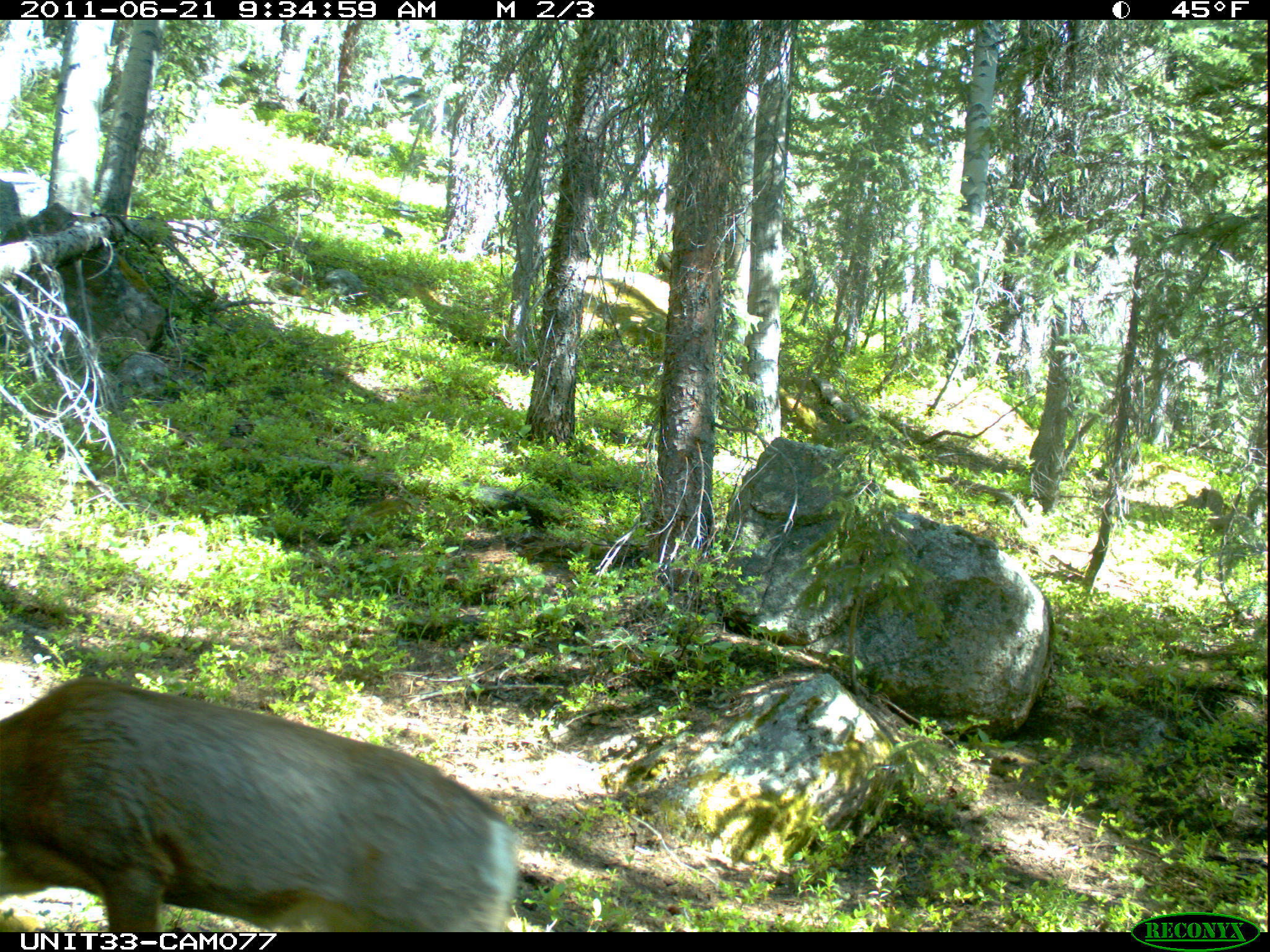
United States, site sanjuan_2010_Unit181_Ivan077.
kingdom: Animalia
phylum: Chordata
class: Mammalia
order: Artiodactyla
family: Cervidae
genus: Odocoileus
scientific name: Odocoileus hemionus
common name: mule deer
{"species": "Odocoileus hemionus (mule deer)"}